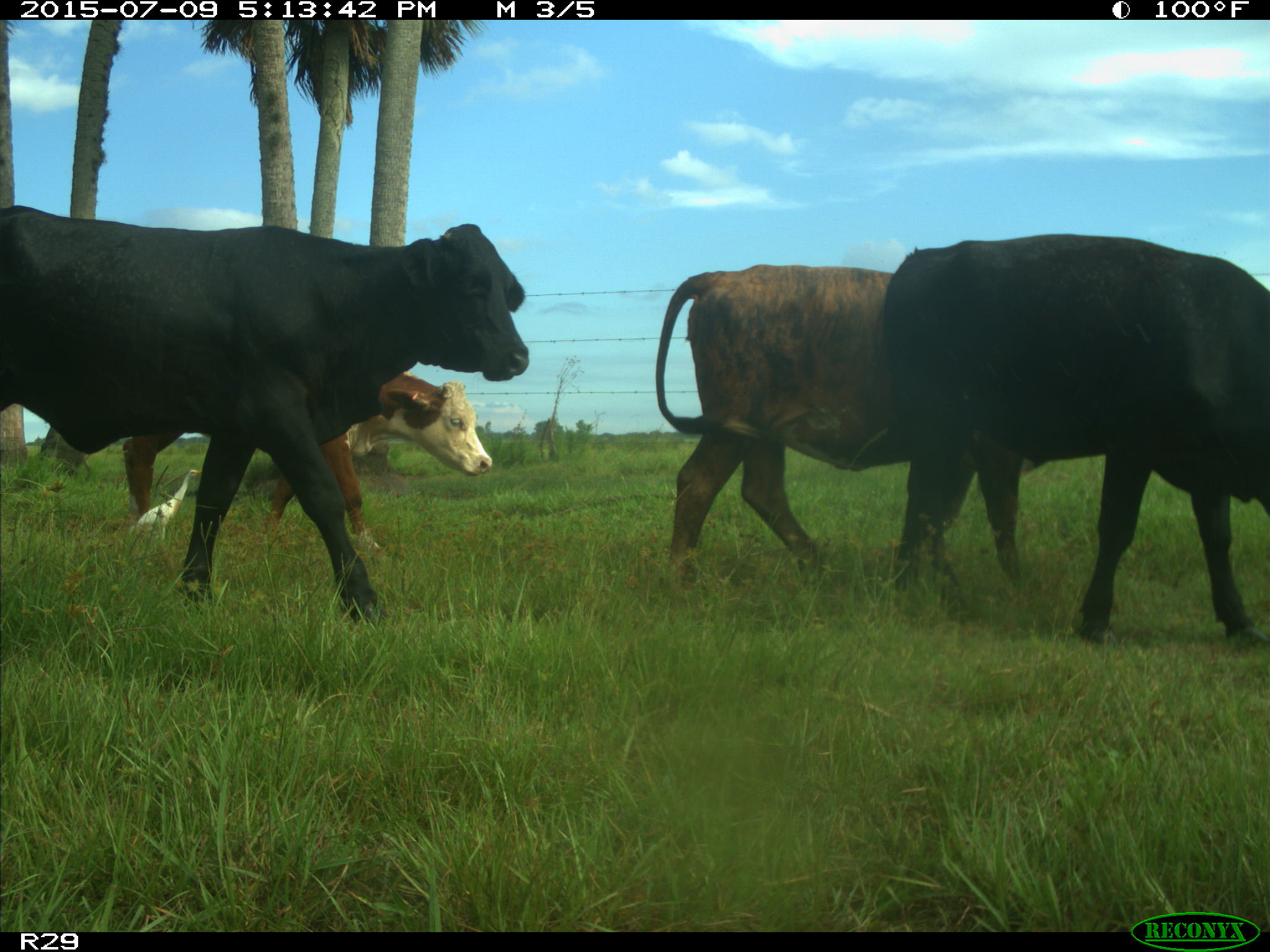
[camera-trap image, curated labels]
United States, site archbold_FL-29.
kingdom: Animalia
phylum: Chordata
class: Mammalia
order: Artiodactyla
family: Bovidae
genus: Bos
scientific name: Bos taurus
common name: domestic cow